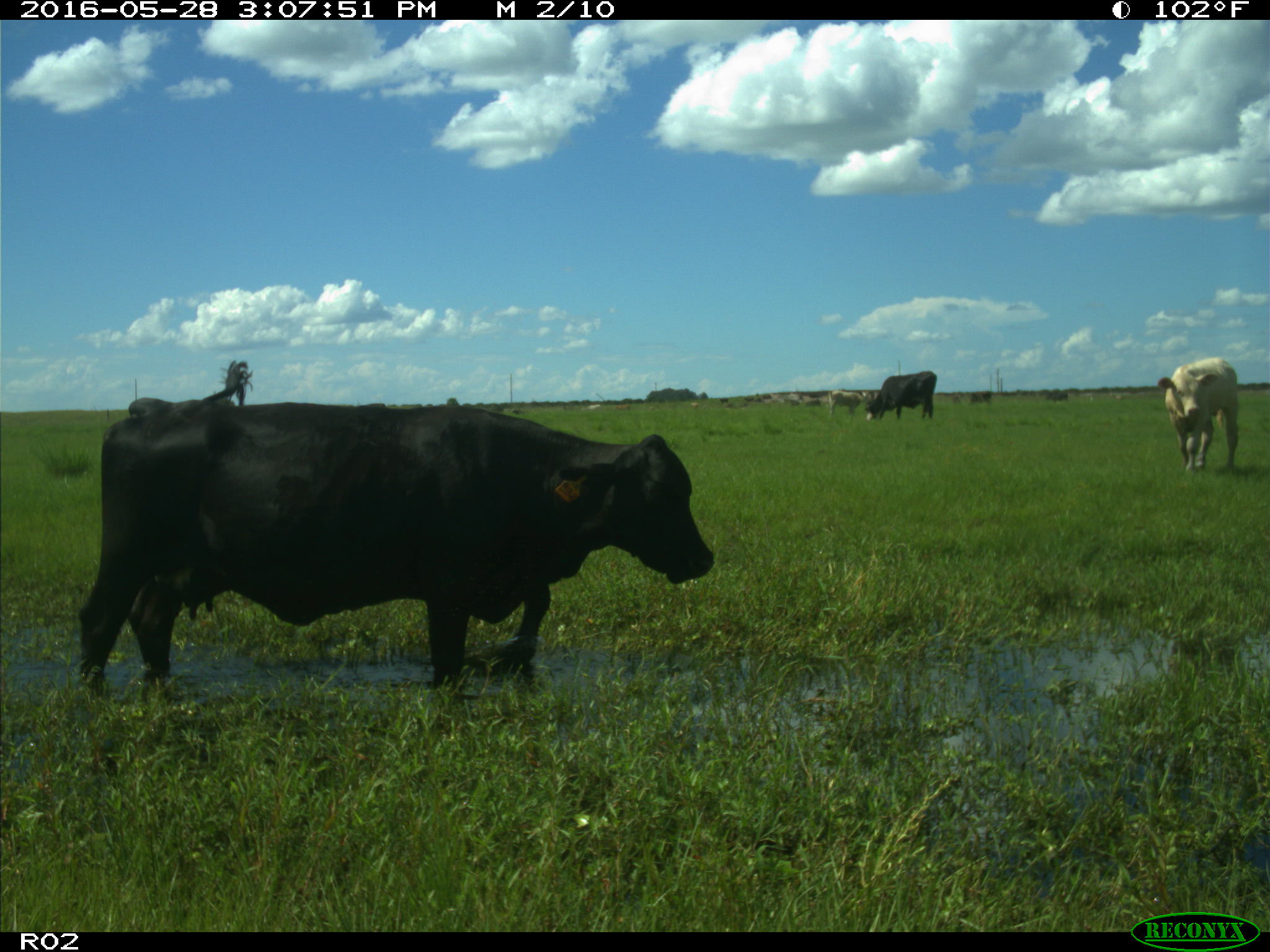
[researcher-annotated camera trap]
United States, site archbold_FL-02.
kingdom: Animalia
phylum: Chordata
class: Mammalia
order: Artiodactyla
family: Bovidae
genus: Bos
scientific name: Bos taurus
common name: domestic cow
Bos taurus (domestic cow).